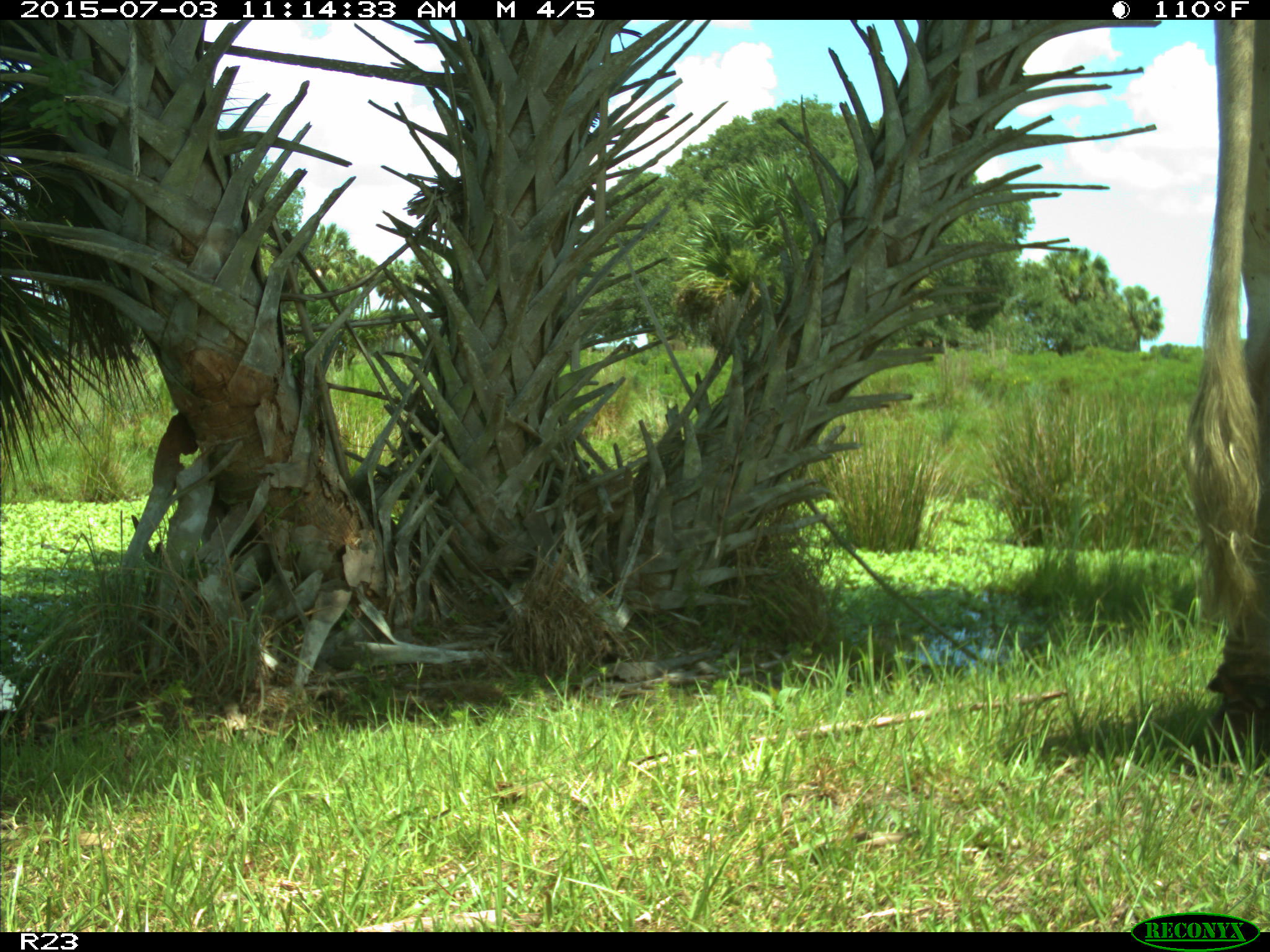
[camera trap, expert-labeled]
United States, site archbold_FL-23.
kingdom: Animalia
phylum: Chordata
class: Mammalia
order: Artiodactyla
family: Bovidae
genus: Bos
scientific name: Bos taurus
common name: domestic cow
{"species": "Bos taurus (domestic cow)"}